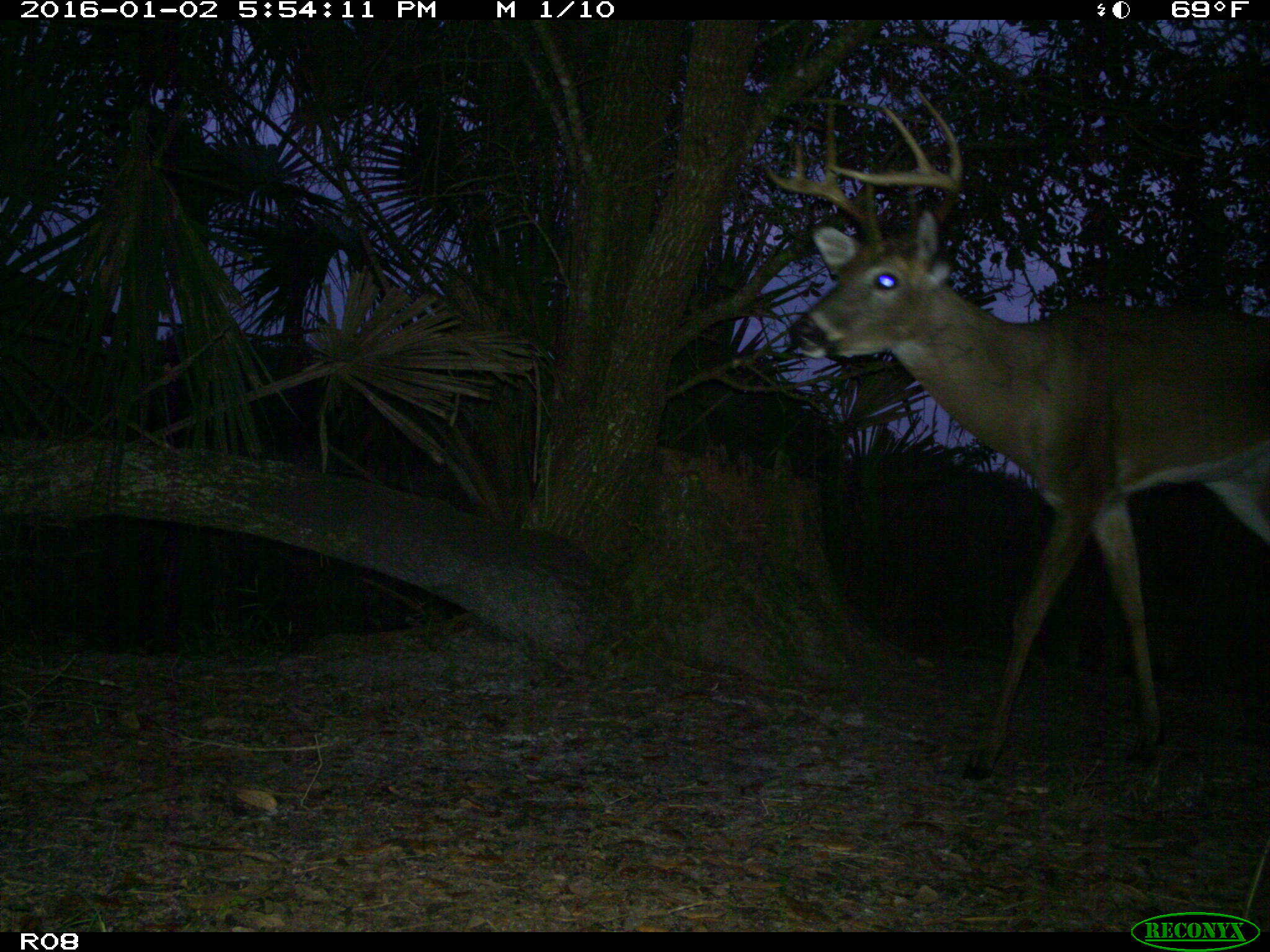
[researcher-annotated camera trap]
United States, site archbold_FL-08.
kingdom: Animalia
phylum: Chordata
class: Mammalia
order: Artiodactyla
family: Cervidae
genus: Odocoileus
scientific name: Odocoileus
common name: deer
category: unidentified deer